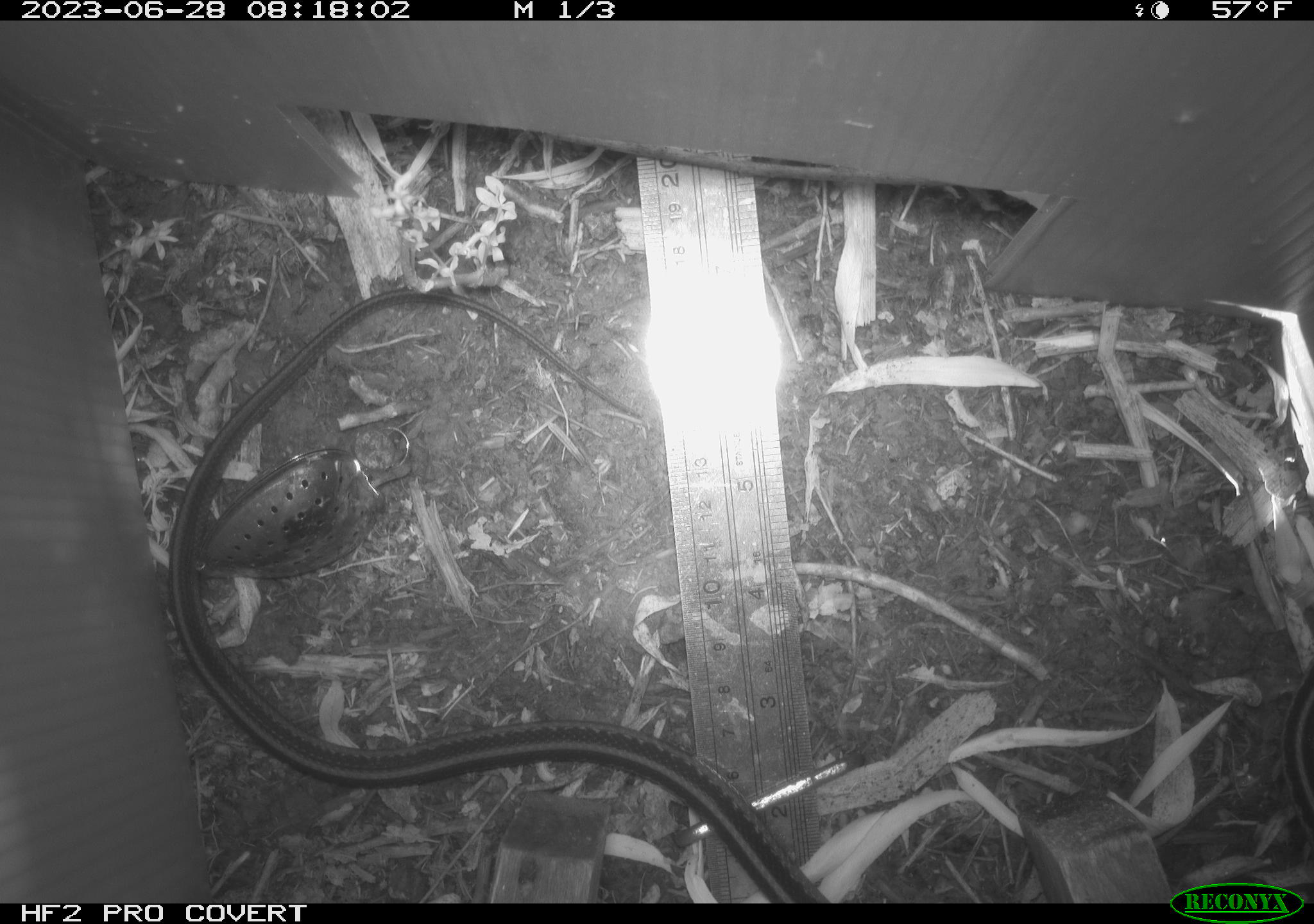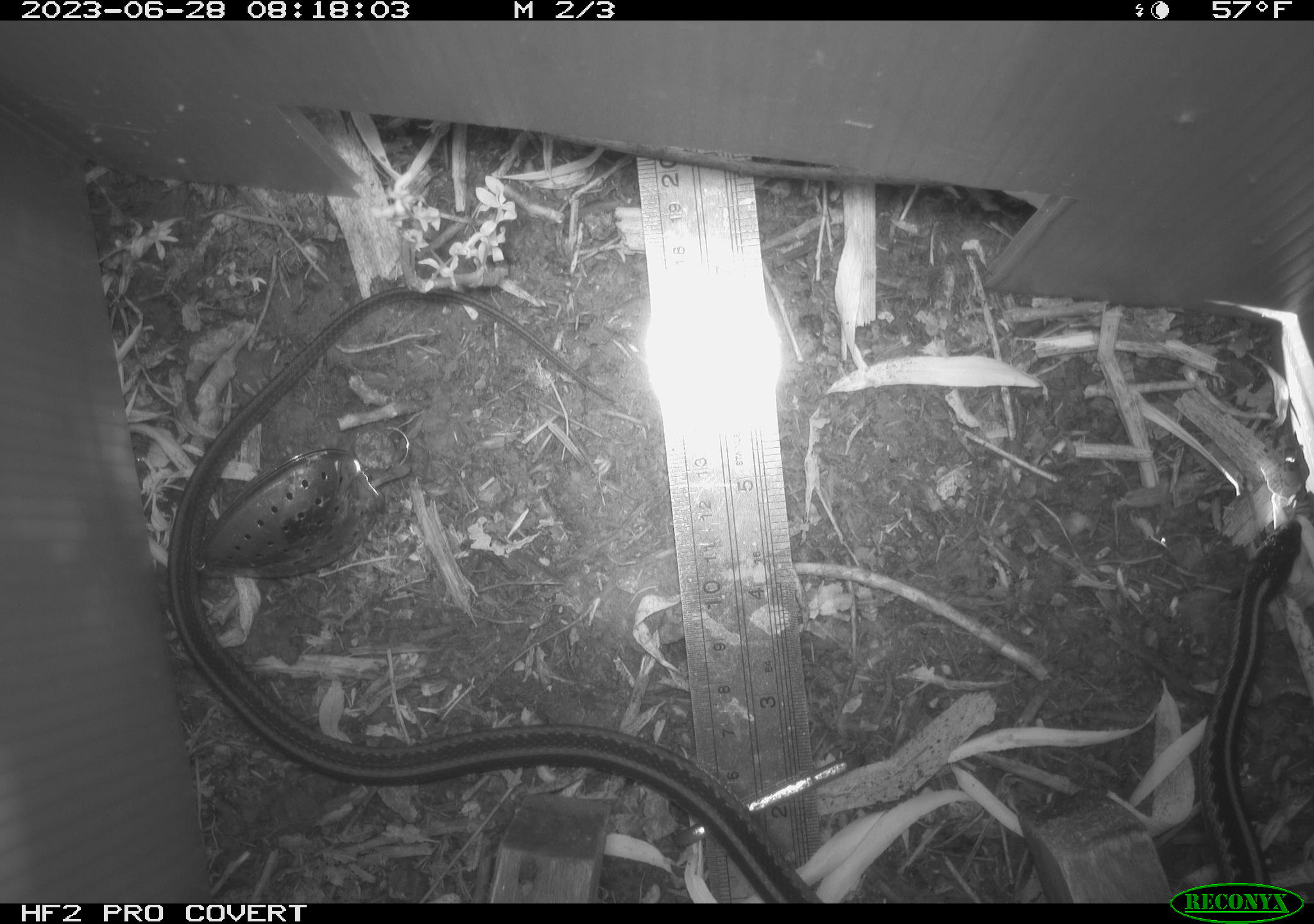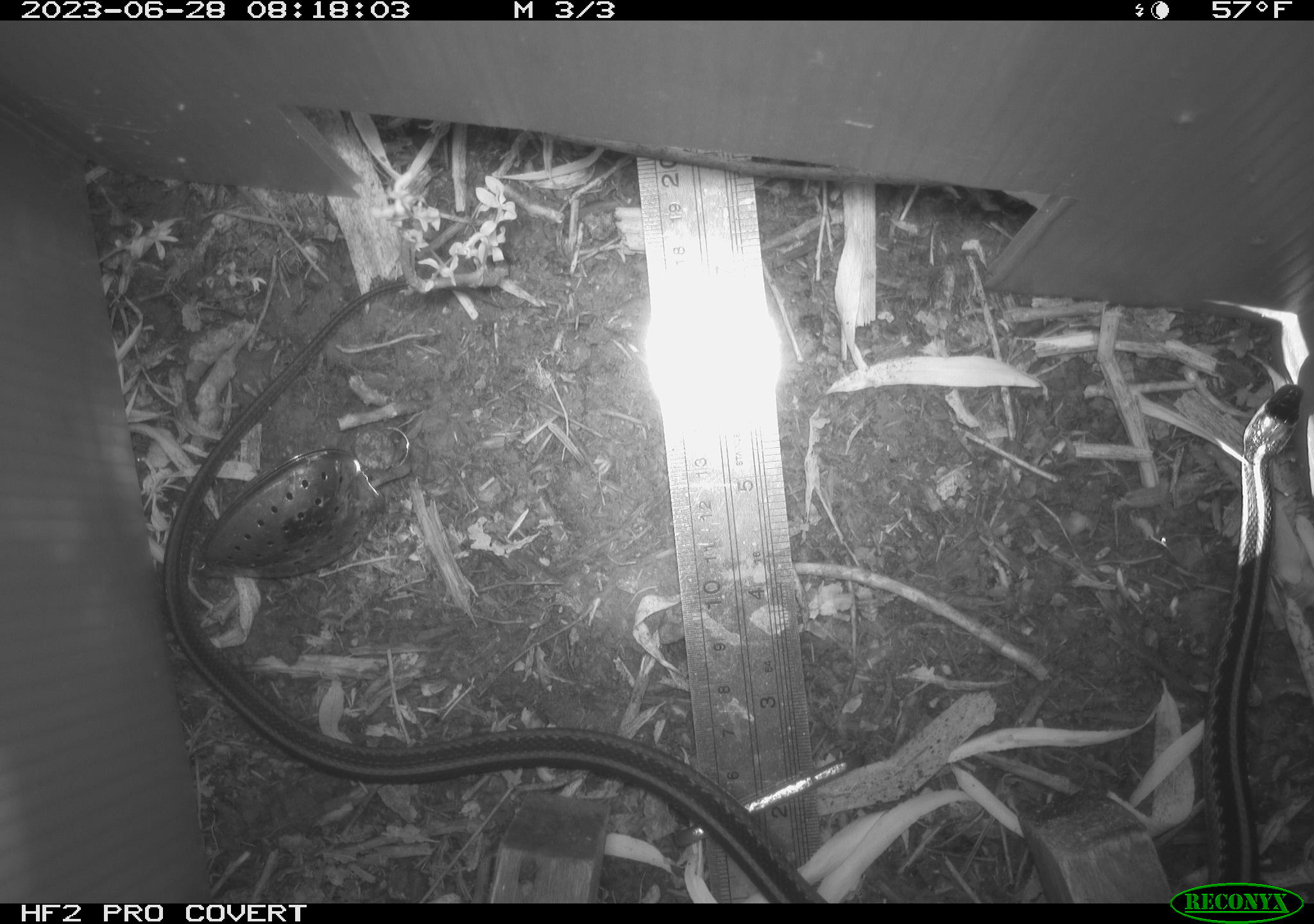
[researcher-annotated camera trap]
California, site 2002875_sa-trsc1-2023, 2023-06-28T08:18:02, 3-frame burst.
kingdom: Animalia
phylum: Chordata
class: Reptilia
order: Squamata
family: Colubridae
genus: Thamnophis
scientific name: Thamnophis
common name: american gartersnakes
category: thamnophis species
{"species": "thamnophis species (american gartersnakes) (Thamnophis)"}